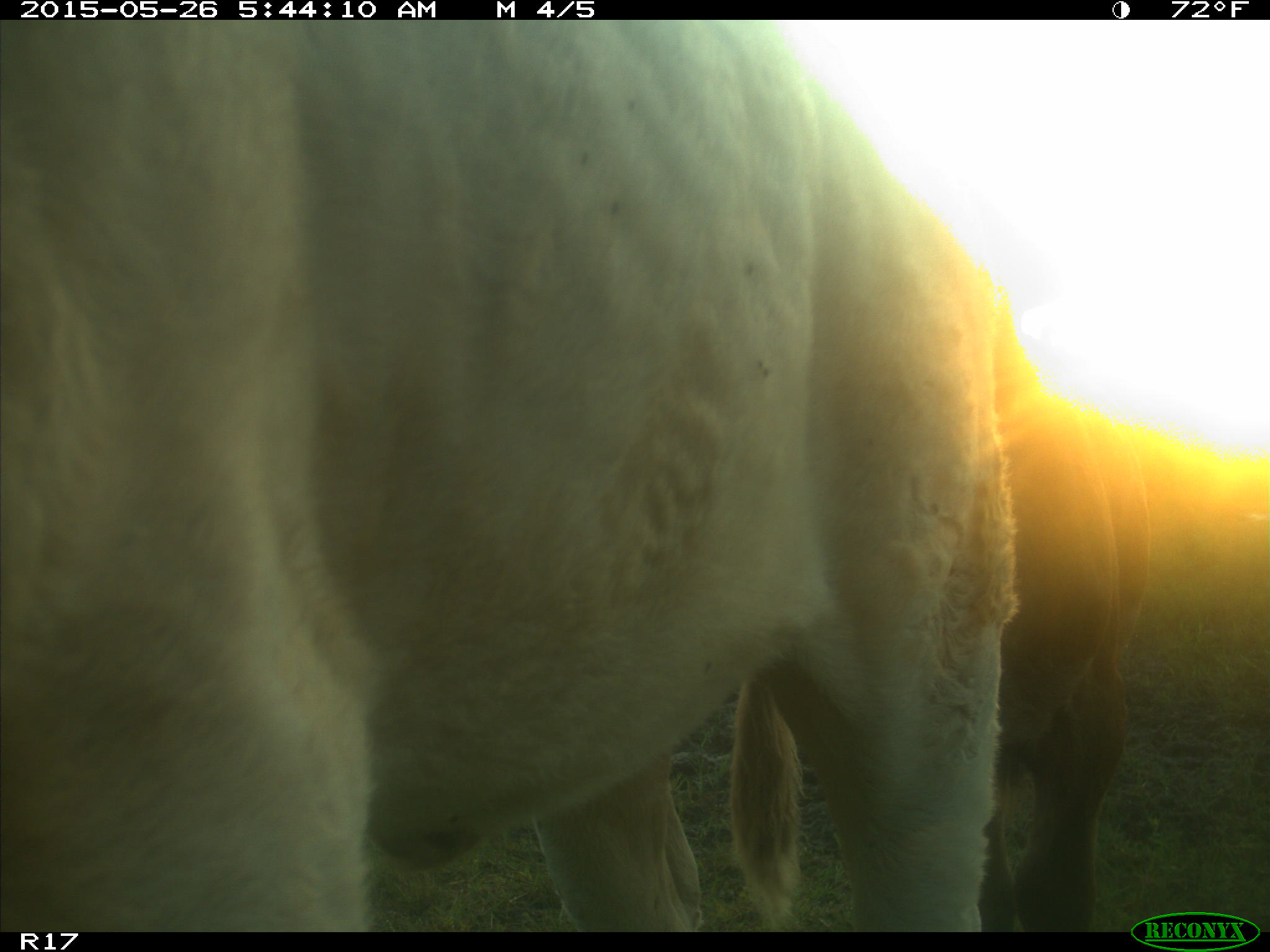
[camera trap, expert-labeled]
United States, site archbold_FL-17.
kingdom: Animalia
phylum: Chordata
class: Mammalia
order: Artiodactyla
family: Bovidae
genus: Bos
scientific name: Bos taurus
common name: domestic cow